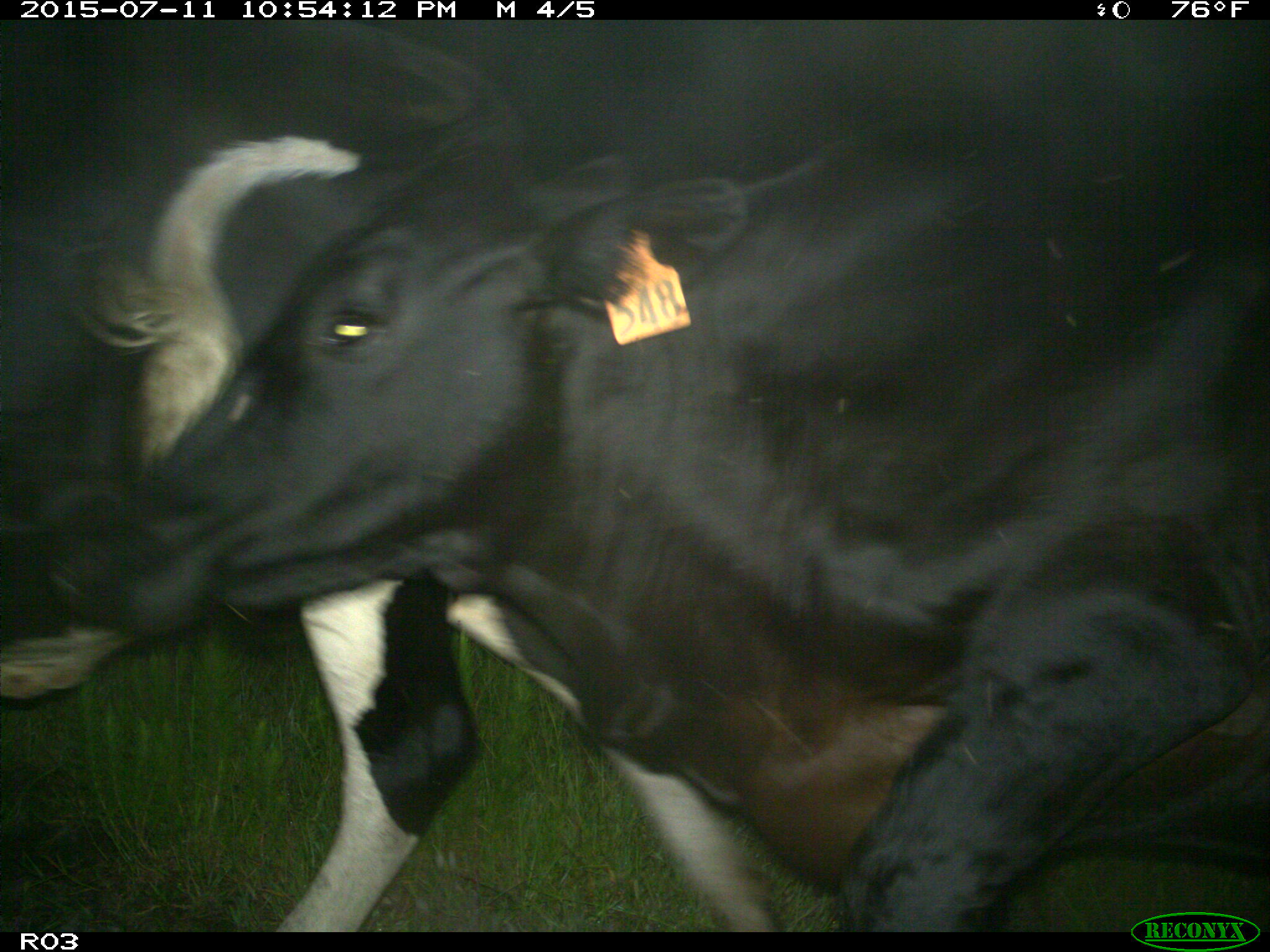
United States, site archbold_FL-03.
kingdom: Animalia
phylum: Chordata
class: Mammalia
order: Artiodactyla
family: Bovidae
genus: Bos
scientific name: Bos taurus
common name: domestic cow